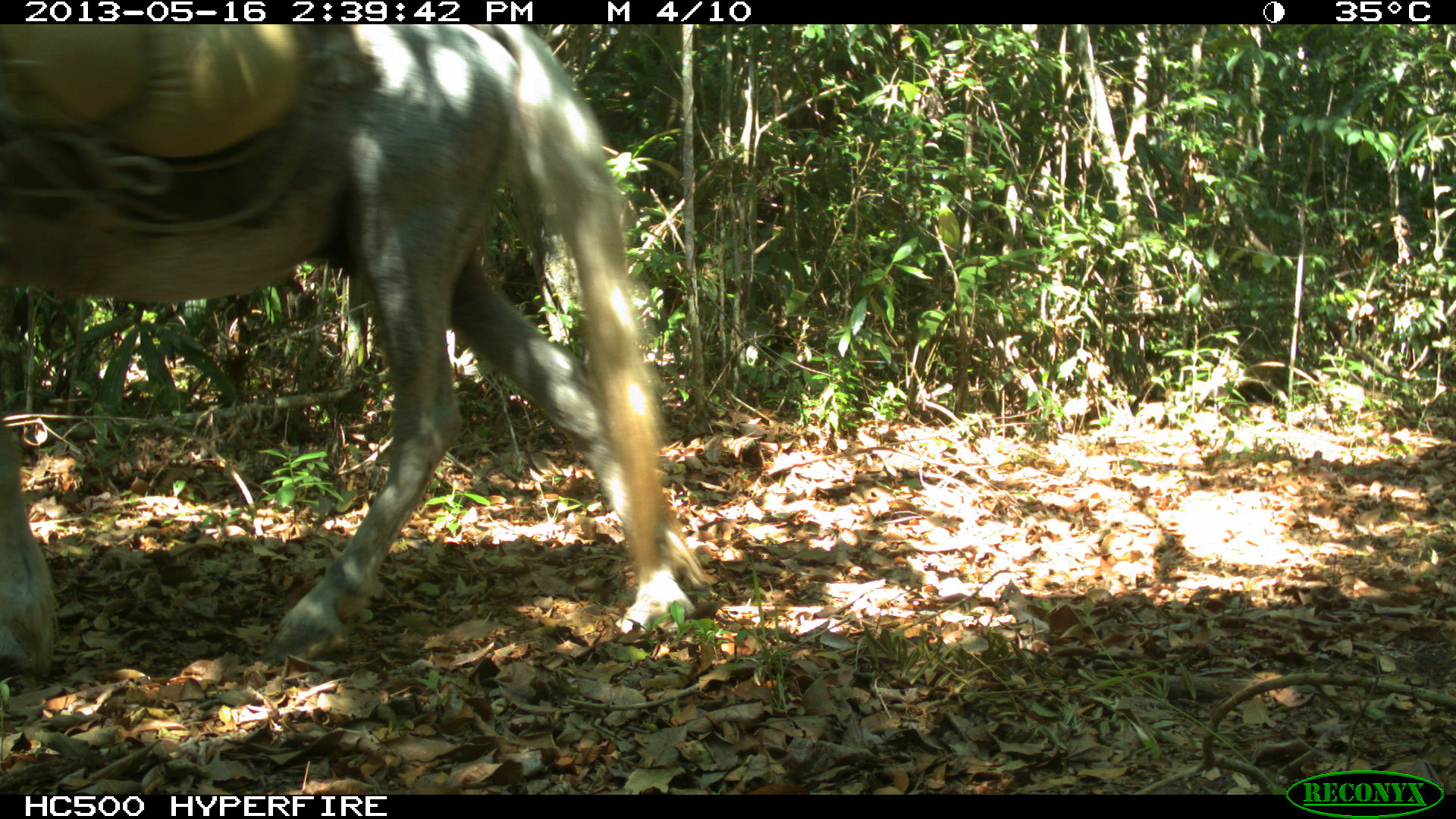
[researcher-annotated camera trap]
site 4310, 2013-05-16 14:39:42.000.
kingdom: Animalia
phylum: Chordata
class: Mammalia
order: Perissodactyla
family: Equidae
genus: Equus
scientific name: Equus ferus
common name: wild horse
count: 2